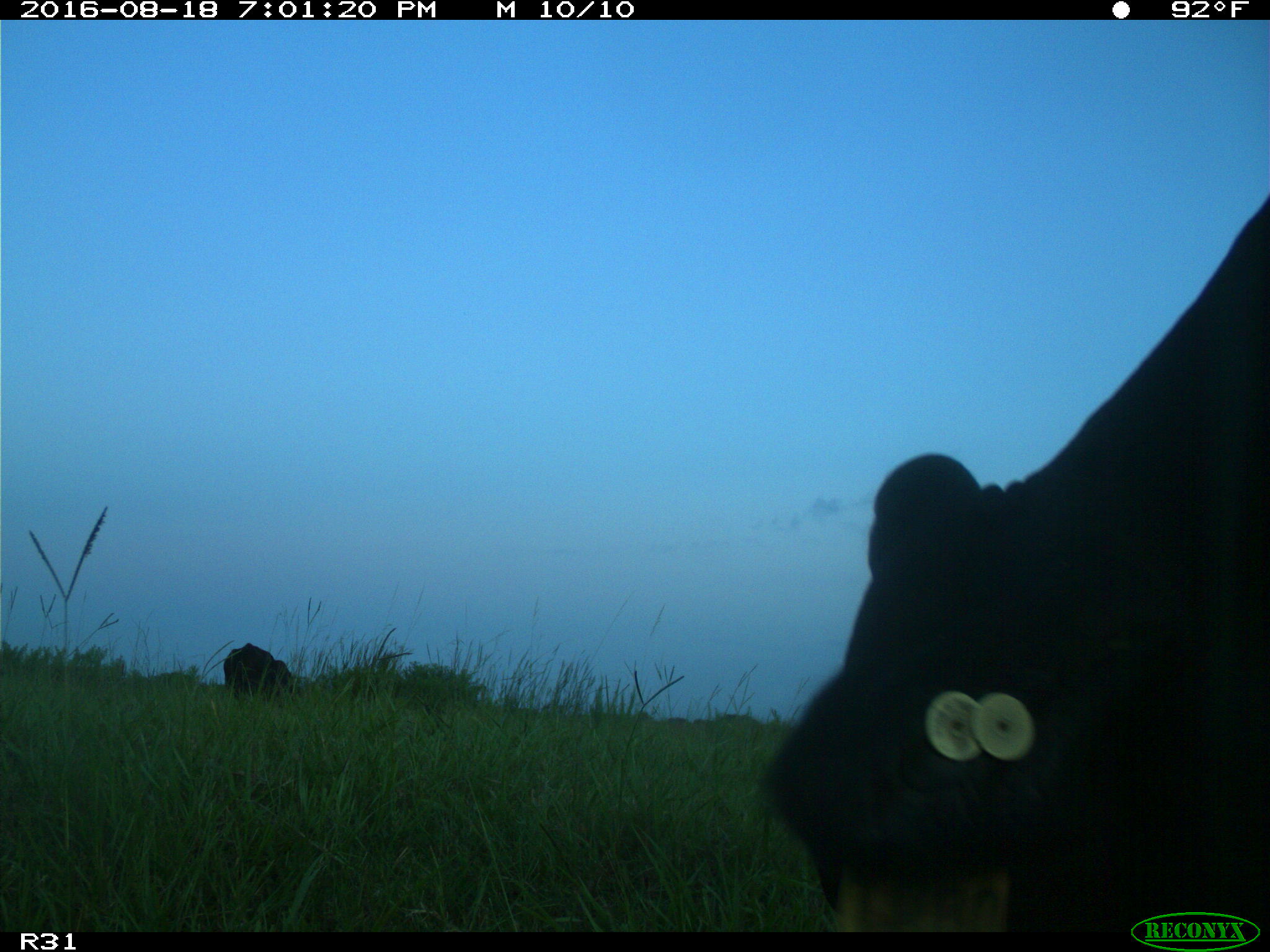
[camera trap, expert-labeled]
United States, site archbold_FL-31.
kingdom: Animalia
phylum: Chordata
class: Mammalia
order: Artiodactyla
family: Bovidae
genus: Bos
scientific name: Bos taurus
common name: domestic cow